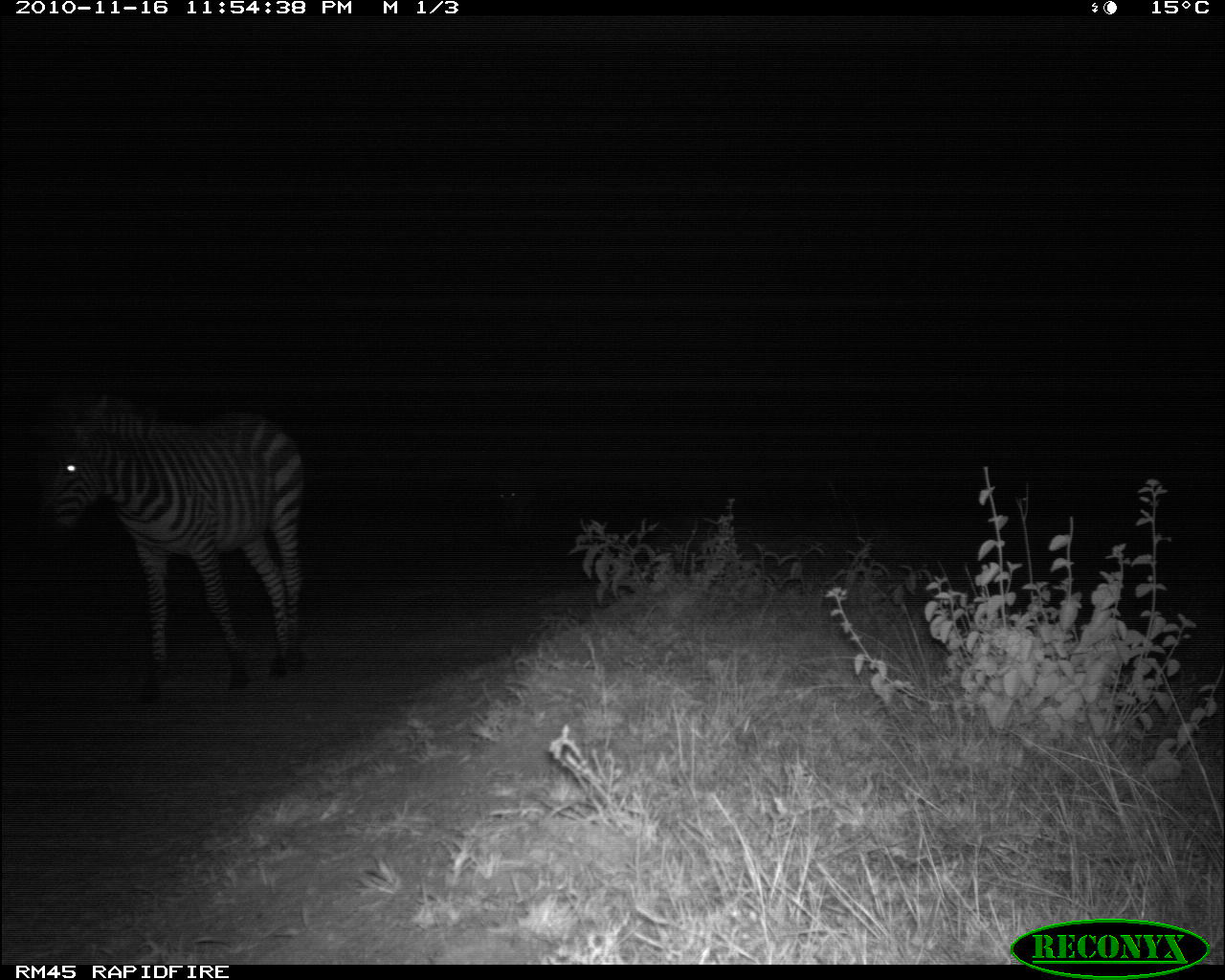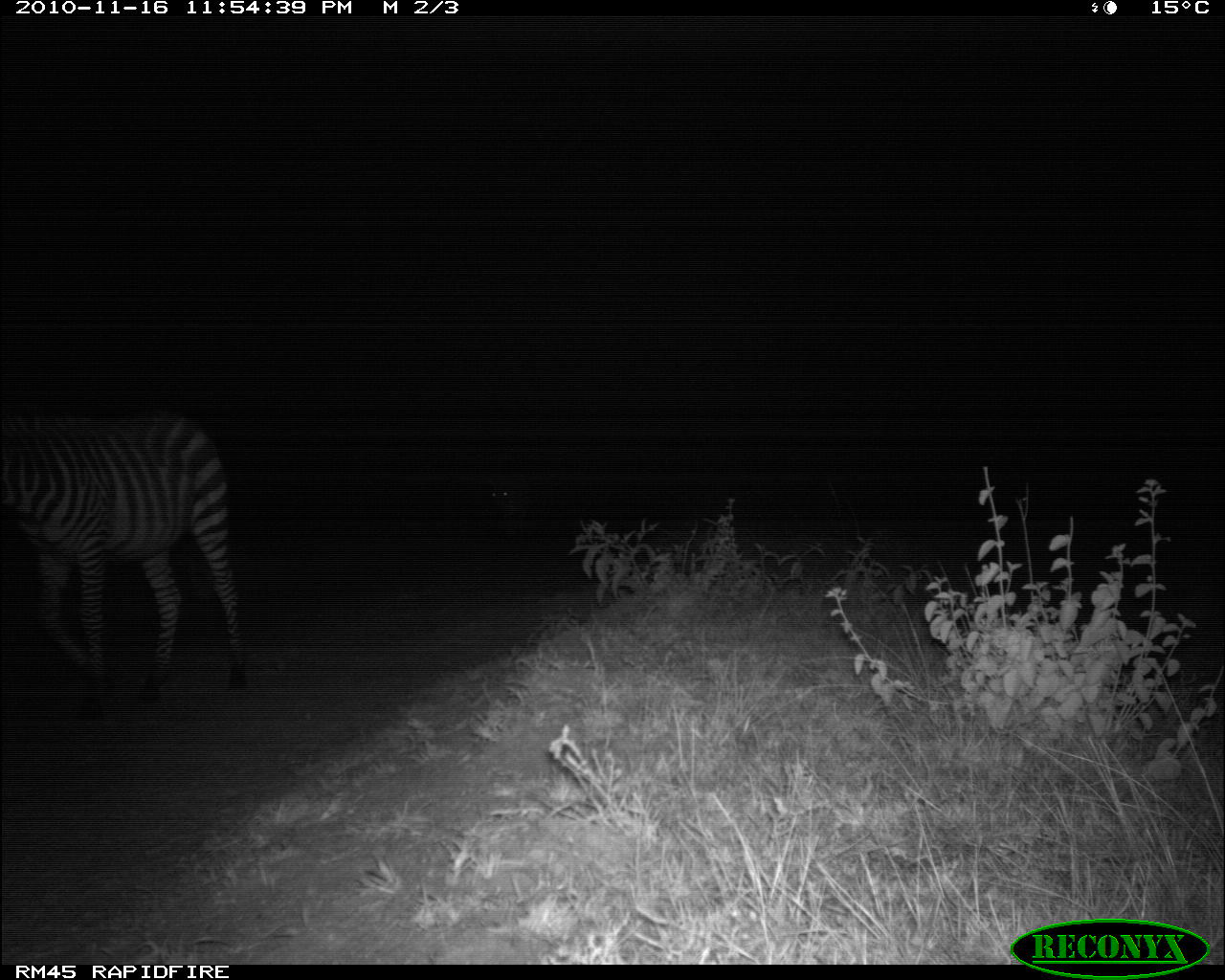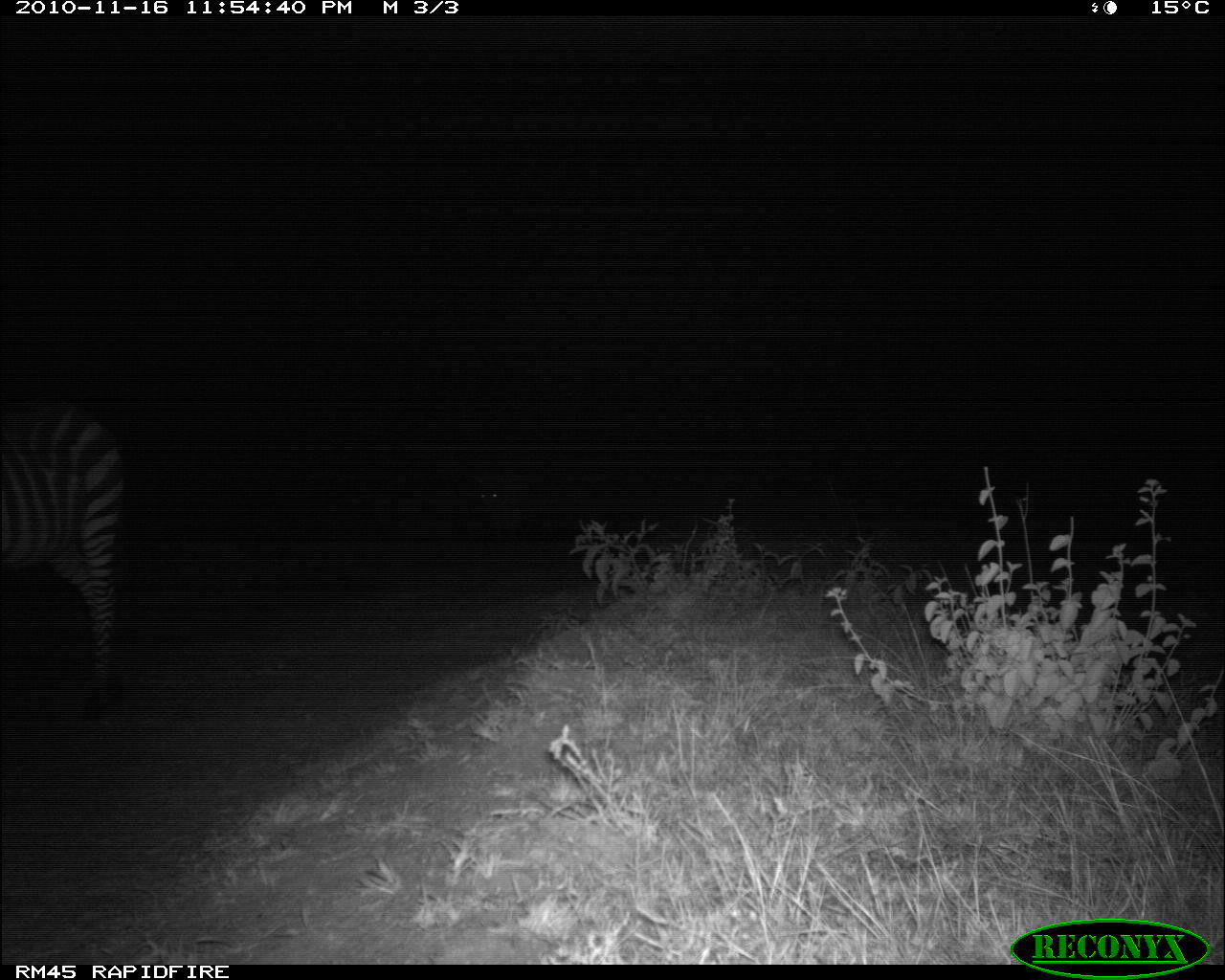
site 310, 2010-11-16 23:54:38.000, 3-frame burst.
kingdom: Animalia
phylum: Chordata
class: Mammalia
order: Perissodactyla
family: Equidae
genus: Equus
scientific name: Equus quagga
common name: plains zebra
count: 2